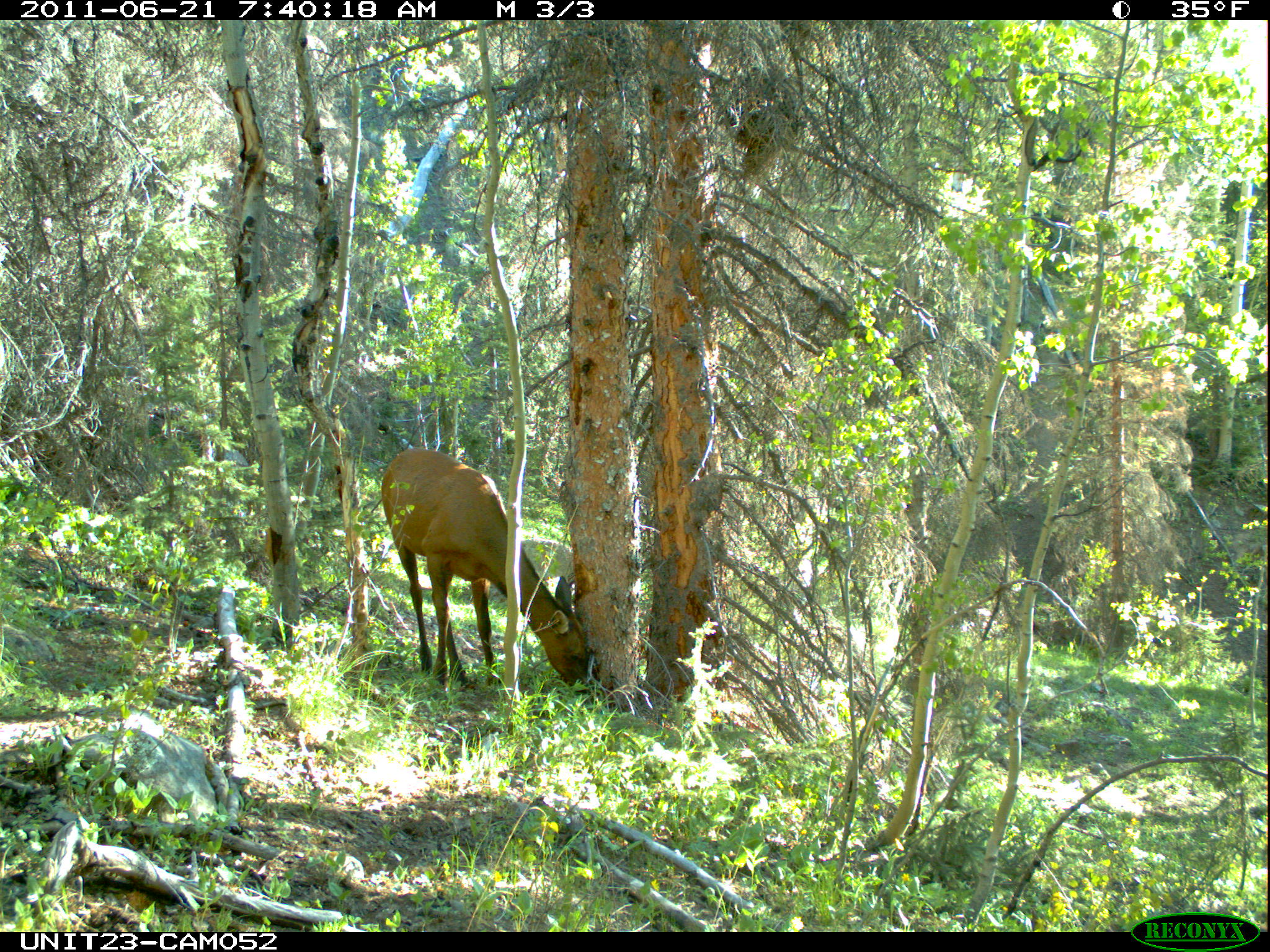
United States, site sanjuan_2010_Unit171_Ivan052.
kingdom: Animalia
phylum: Chordata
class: Mammalia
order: Artiodactyla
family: Cervidae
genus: Cervus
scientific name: Cervus elaphus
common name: red deer